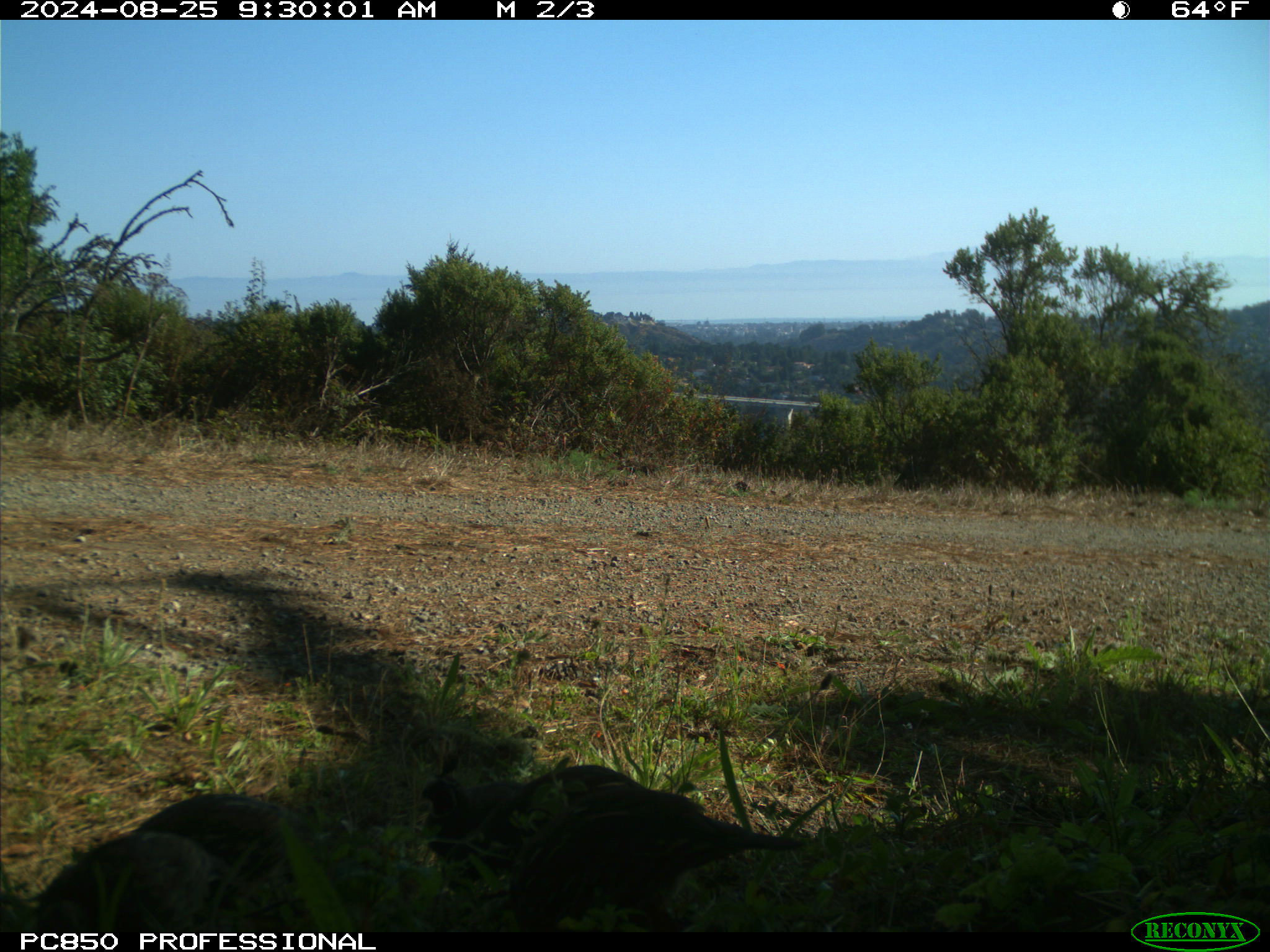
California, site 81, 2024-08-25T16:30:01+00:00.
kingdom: Animalia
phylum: Chordata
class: Aves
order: Galliformes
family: Odontophoridae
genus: Callipepla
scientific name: Callipepla californica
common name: california quail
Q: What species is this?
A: California quail (Callipepla californica).